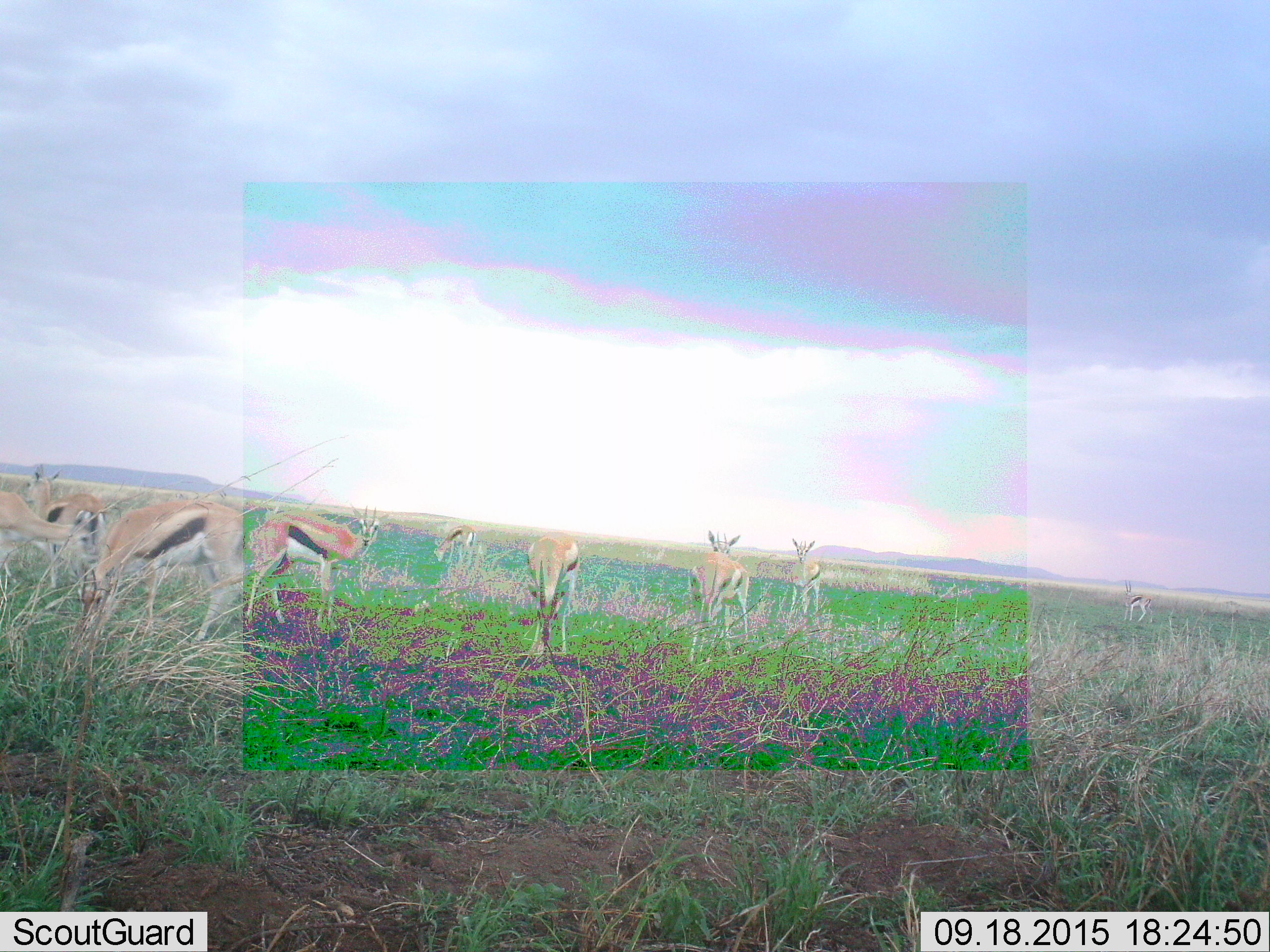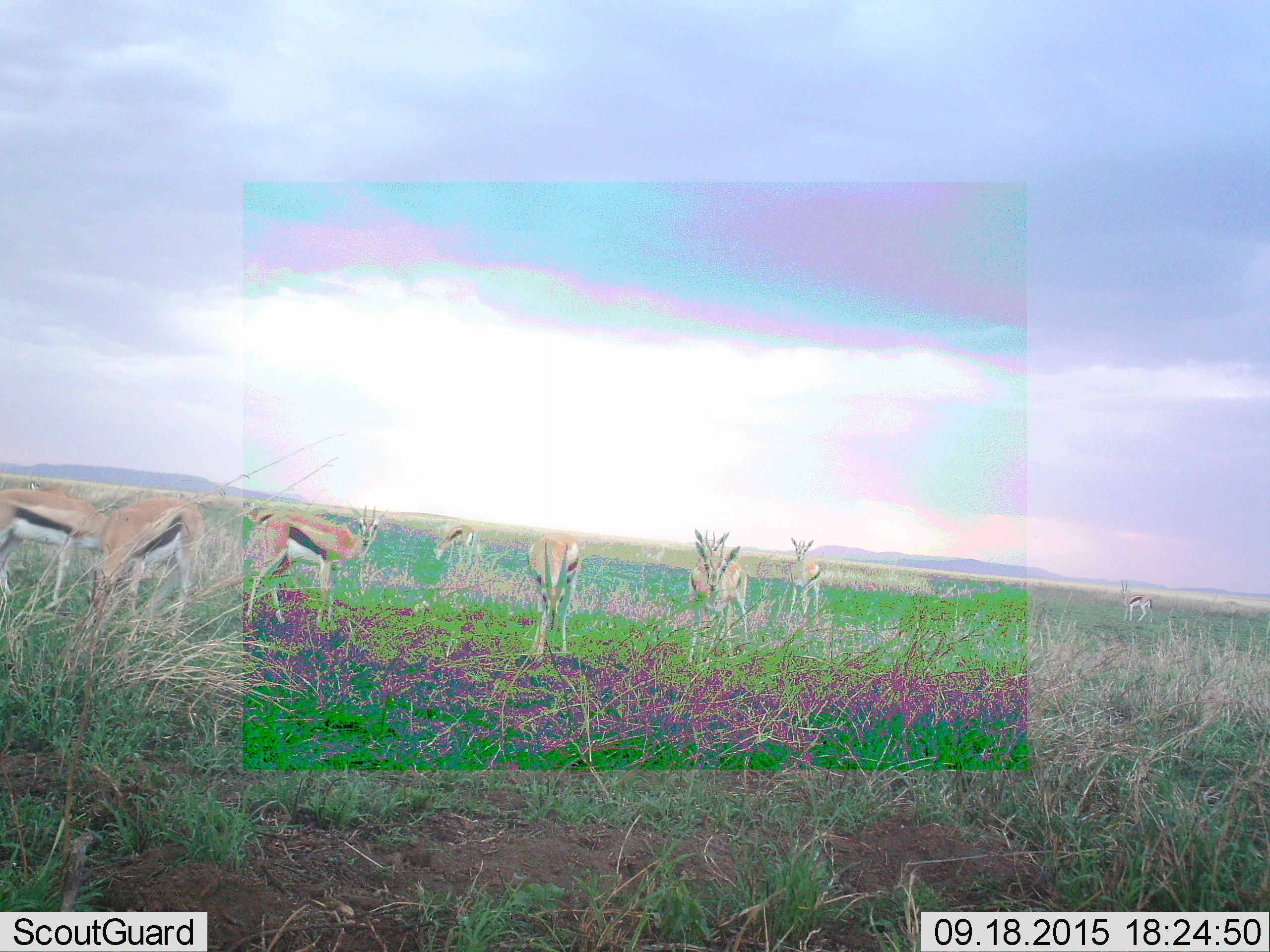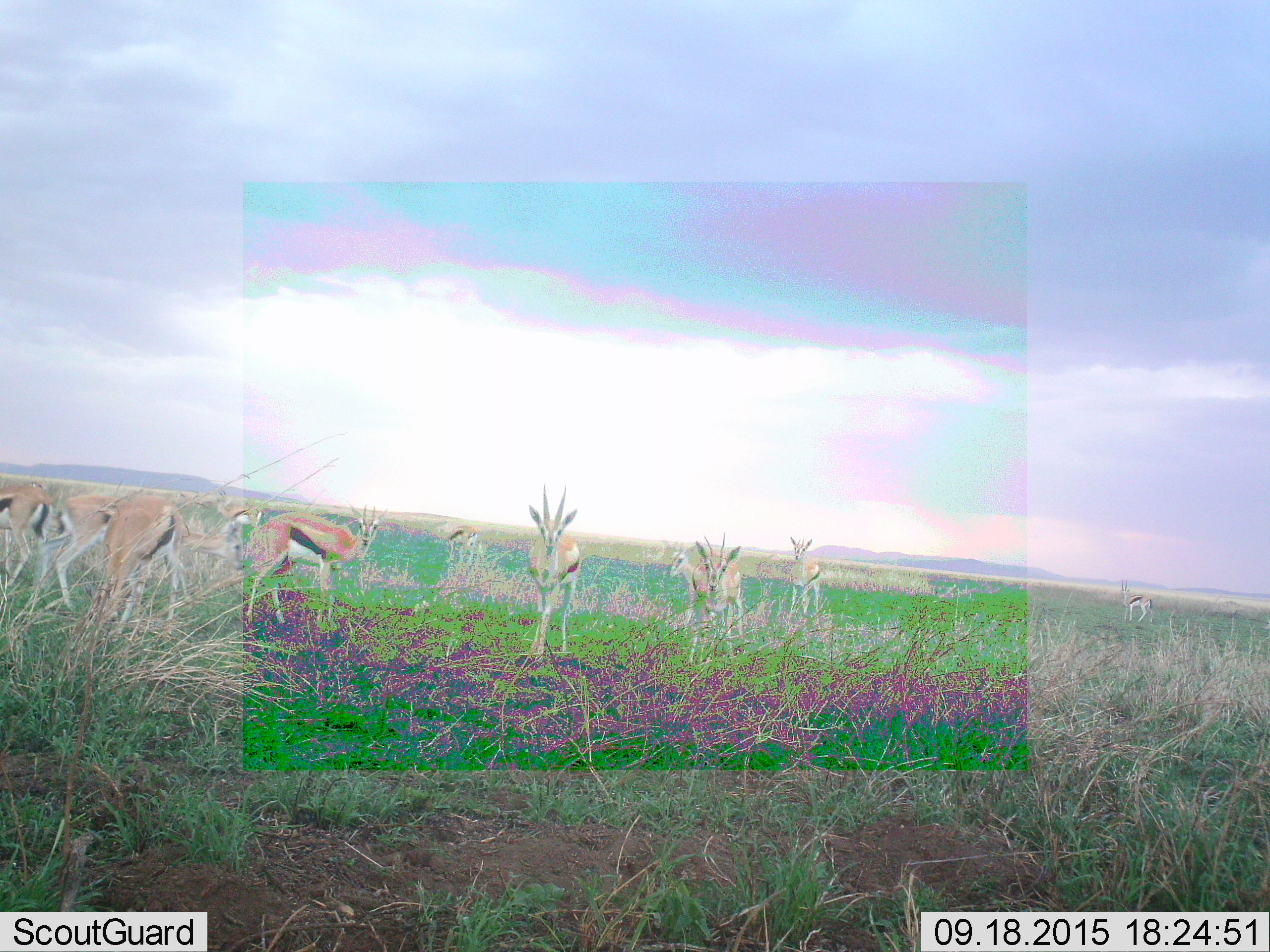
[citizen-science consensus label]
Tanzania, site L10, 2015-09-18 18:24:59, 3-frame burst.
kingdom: Animalia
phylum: Chordata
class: Mammalia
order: Artiodactyla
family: Bovidae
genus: Eudorcas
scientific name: Eudorcas thomsonii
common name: thomson's gazelle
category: gazellethomsons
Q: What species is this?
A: Gazellethomsons (thomson's gazelle) (Eudorcas thomsonii).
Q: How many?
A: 9.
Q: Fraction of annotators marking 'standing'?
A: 100%.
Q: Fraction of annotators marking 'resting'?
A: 0%.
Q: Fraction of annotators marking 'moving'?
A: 10%.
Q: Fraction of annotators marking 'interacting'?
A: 10%.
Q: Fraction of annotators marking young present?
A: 0%.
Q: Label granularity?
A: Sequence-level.